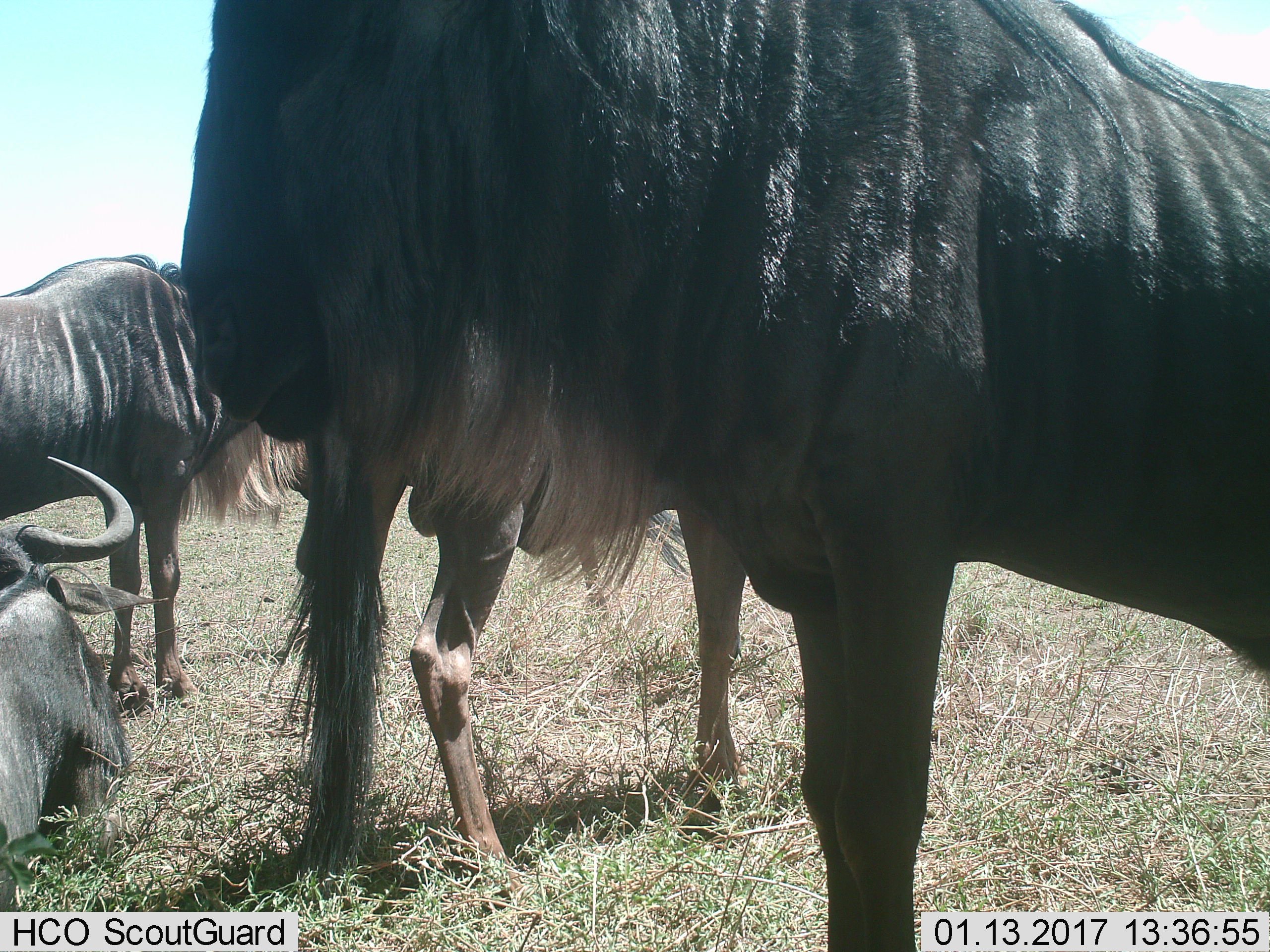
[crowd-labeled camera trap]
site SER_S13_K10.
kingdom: Animalia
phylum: Chordata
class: Mammalia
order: Artiodactyla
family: Bovidae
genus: Connochaetes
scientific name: Connochaetes taurinus taurinus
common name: blue wildebeest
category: wildebeestblue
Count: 4.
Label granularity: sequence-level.